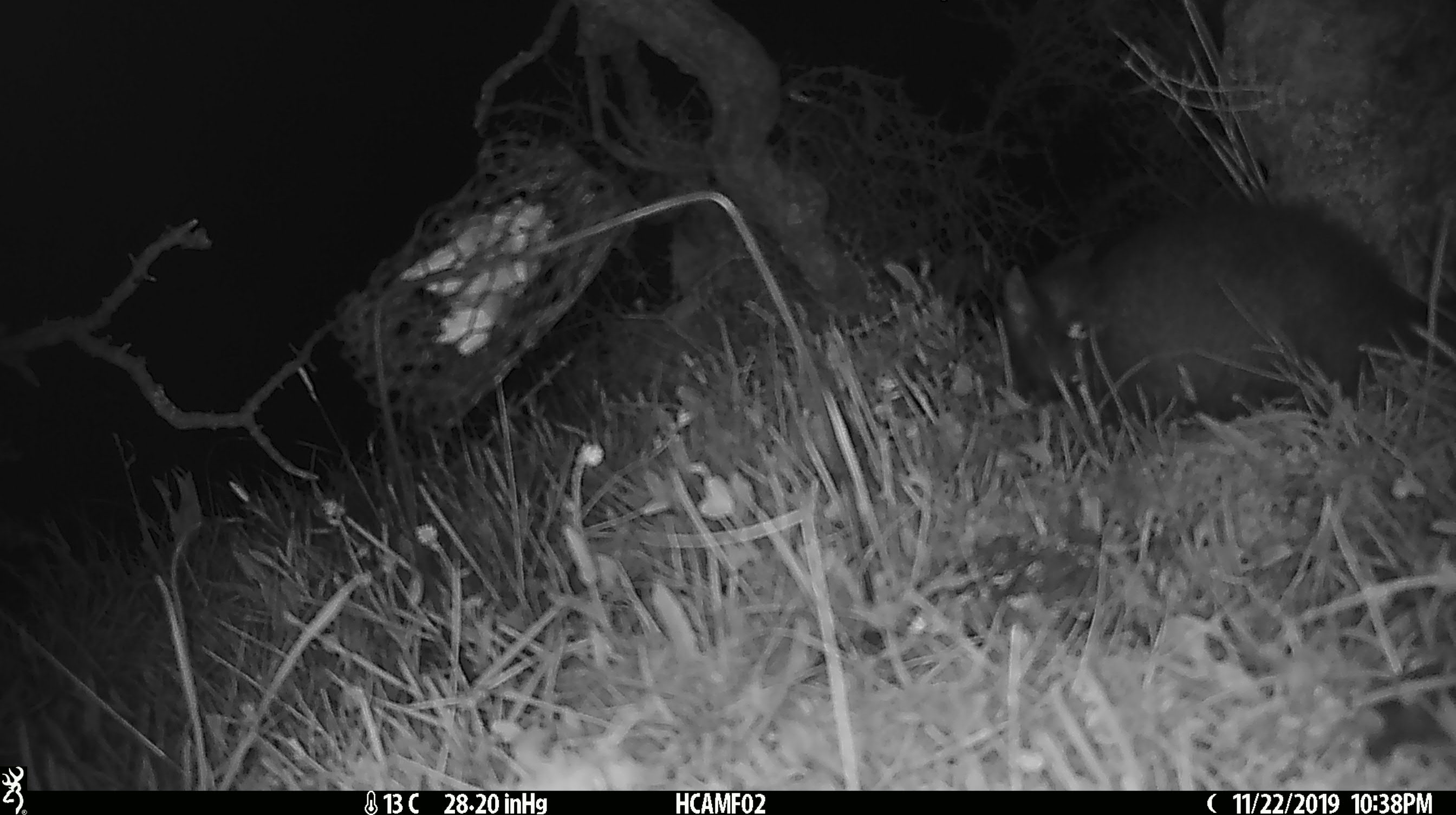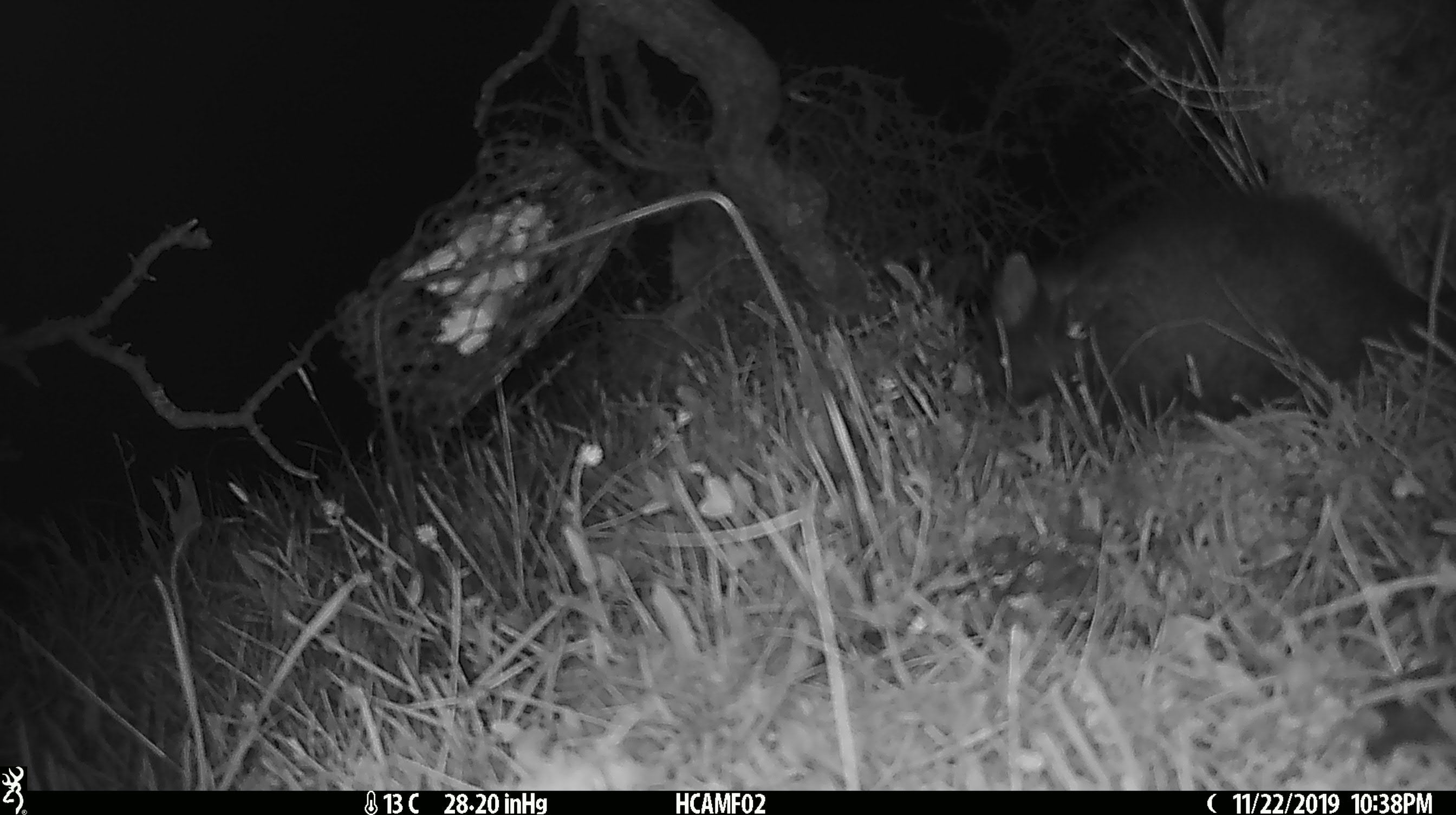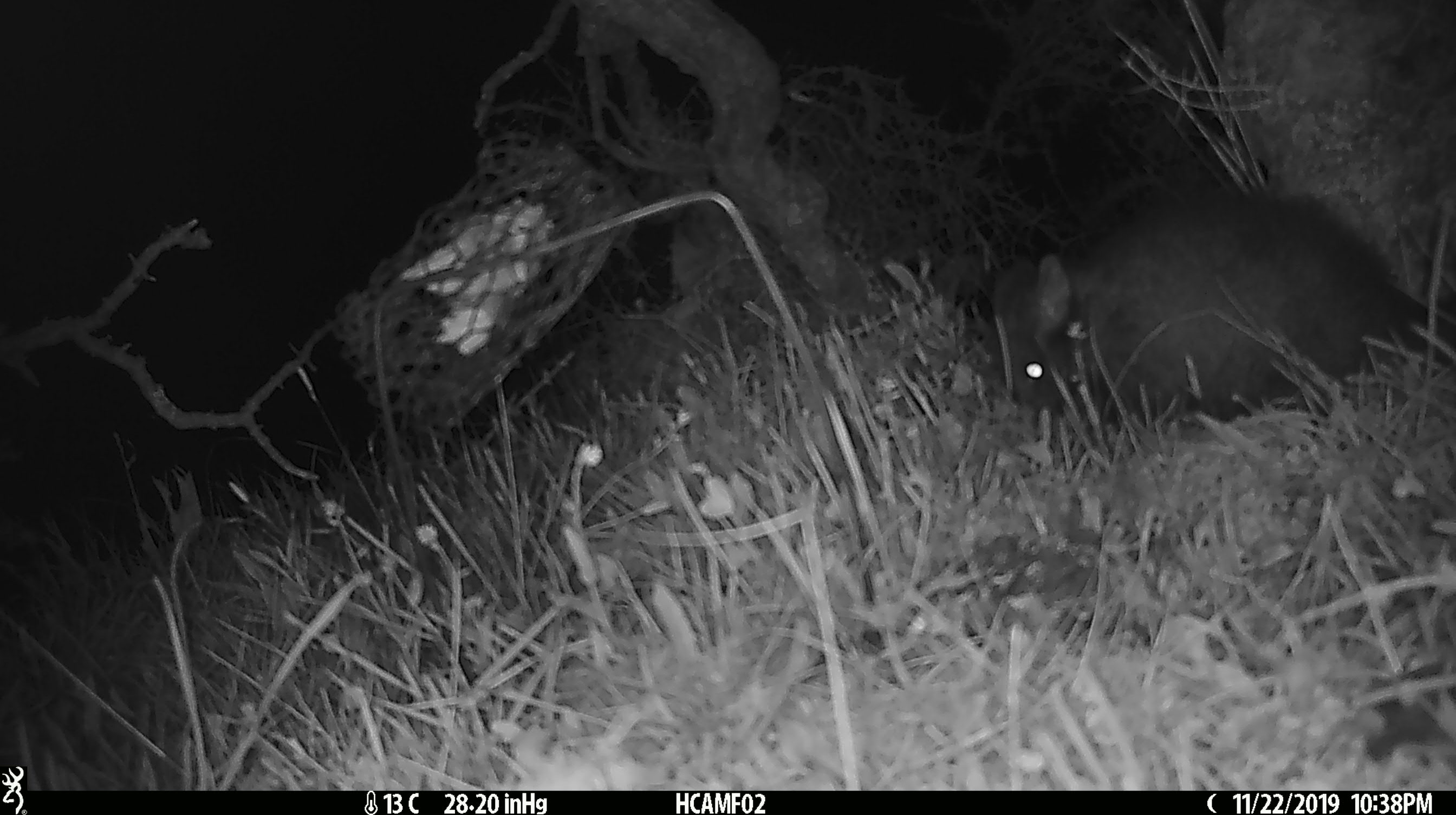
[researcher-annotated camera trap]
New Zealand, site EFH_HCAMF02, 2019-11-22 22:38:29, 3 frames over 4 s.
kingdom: Animalia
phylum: Chordata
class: Mammalia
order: Diprotodontia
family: Phalangeridae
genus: Trichosurus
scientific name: Trichosurus vulpecula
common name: common brushtail possum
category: possum